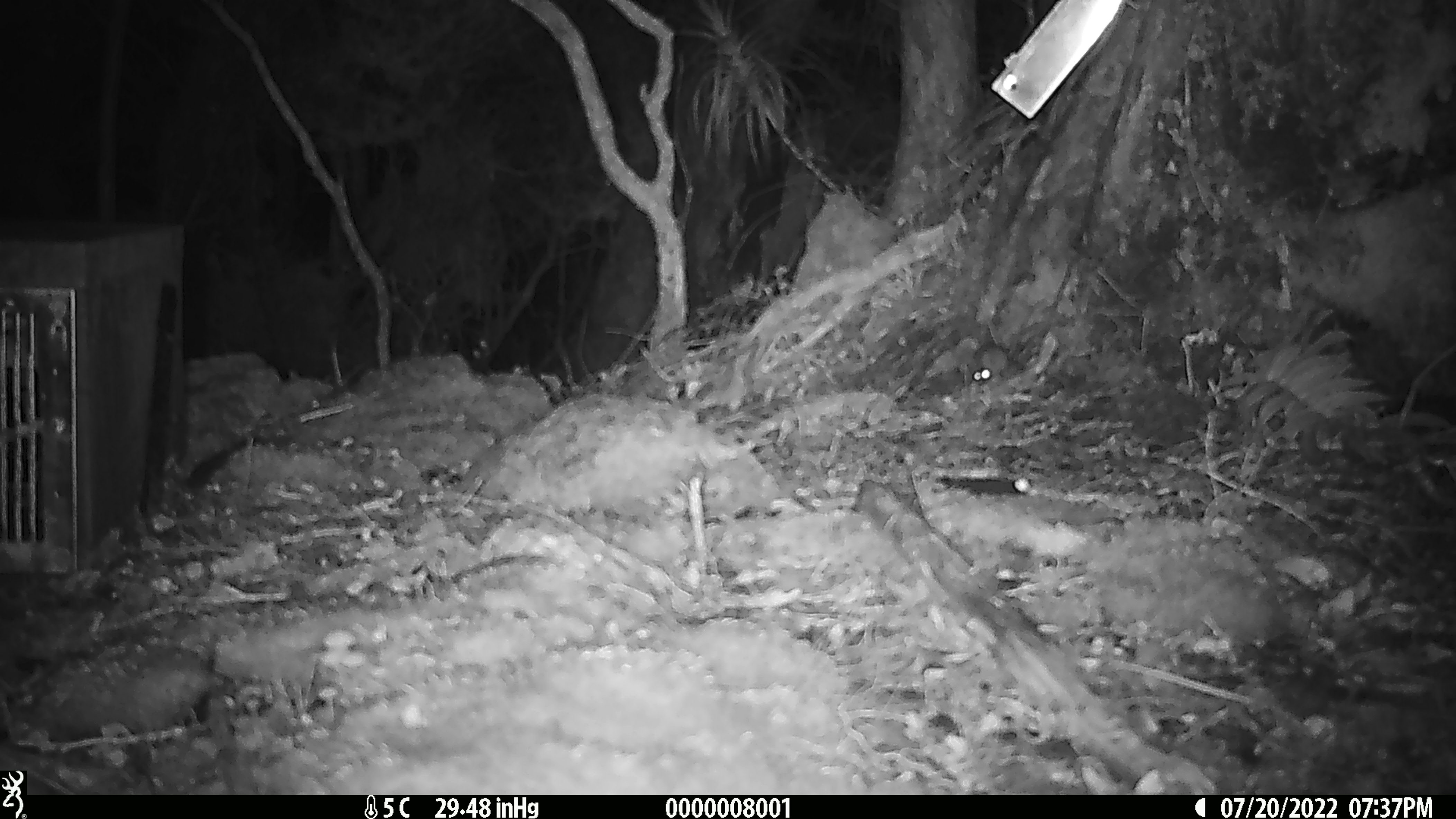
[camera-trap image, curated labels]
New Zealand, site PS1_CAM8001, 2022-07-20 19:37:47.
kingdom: Animalia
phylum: Chordata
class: Mammalia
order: Rodentia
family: Muridae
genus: Mus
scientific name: Mus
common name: mouse